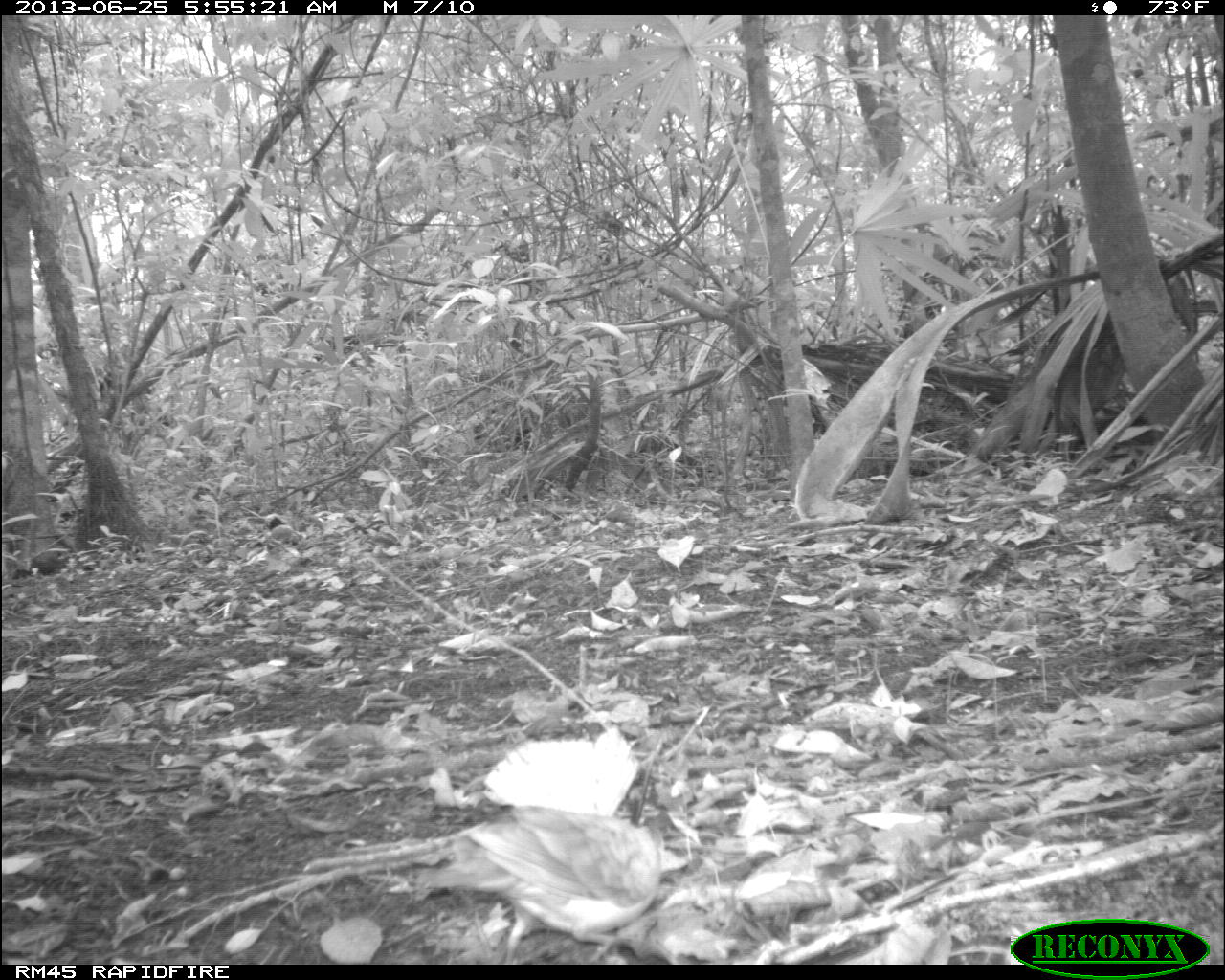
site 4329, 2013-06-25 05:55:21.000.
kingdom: Animalia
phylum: Chordata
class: Aves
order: Columbiformes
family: Columbidae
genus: Geotrygon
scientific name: Geotrygon montana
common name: ruddy quail-dove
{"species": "Geotrygon montana (ruddy quail-dove)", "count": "1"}